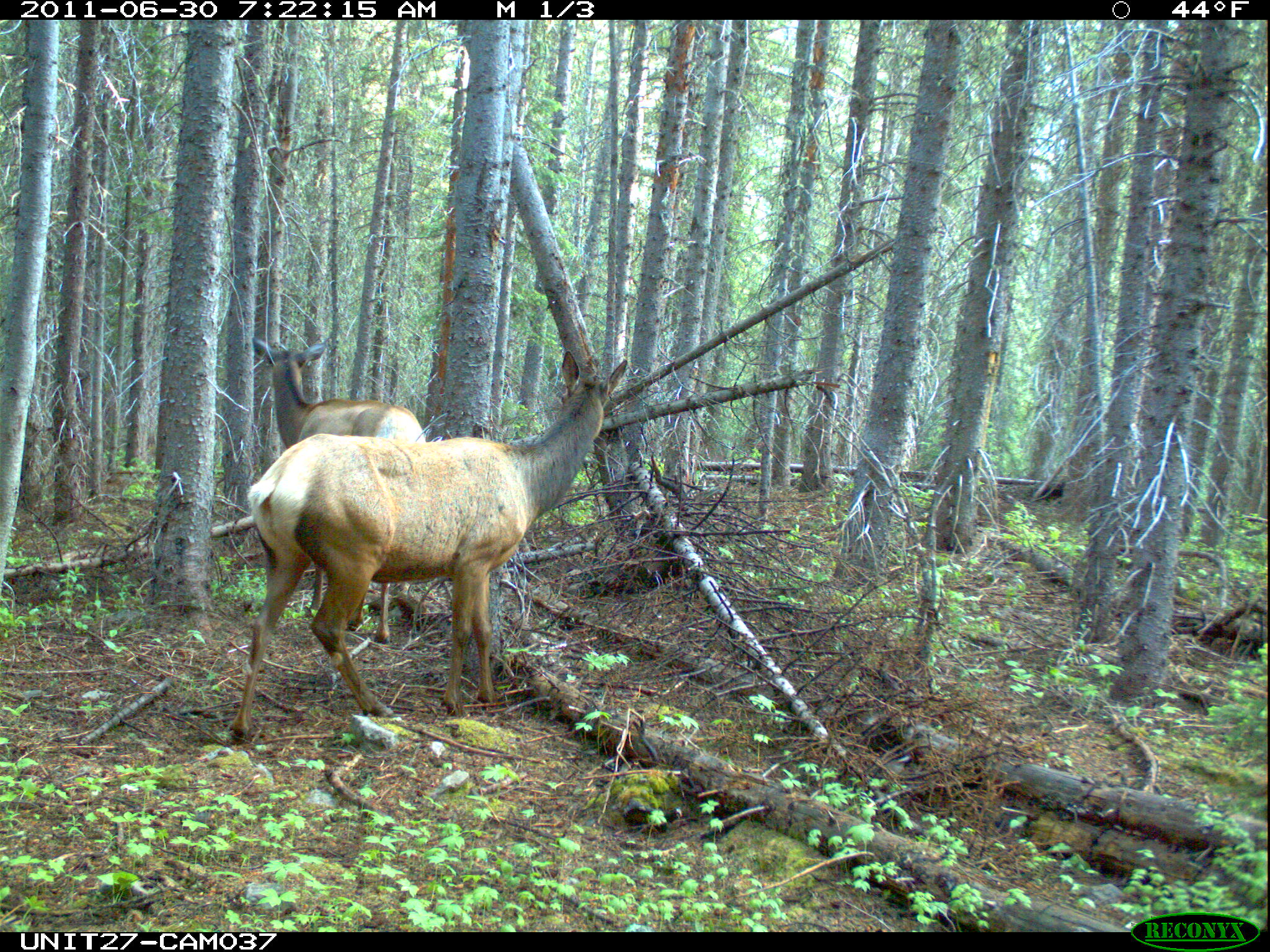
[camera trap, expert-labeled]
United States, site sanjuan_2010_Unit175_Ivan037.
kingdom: Animalia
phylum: Chordata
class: Mammalia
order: Artiodactyla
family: Cervidae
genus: Cervus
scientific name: Cervus elaphus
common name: red deer